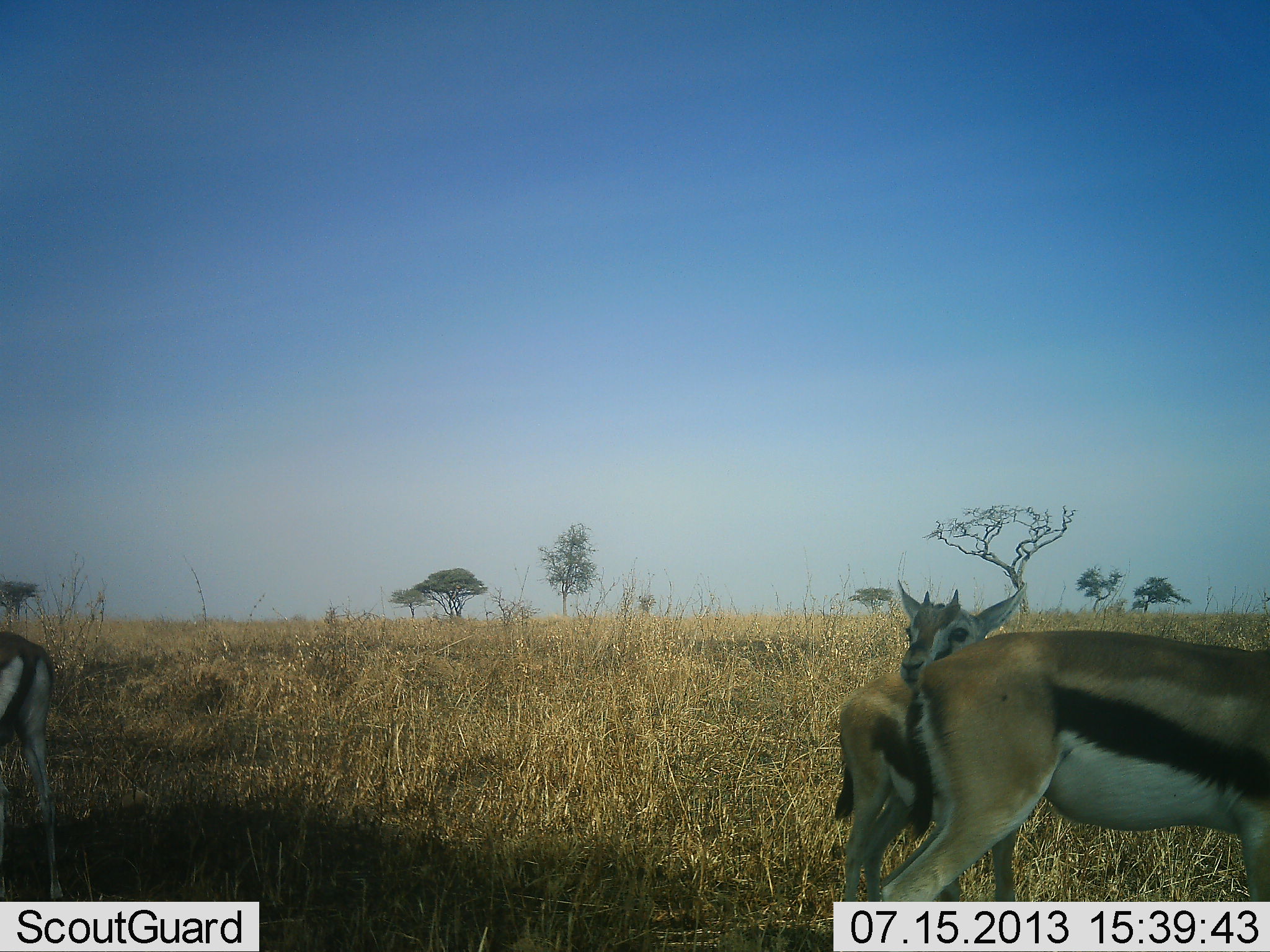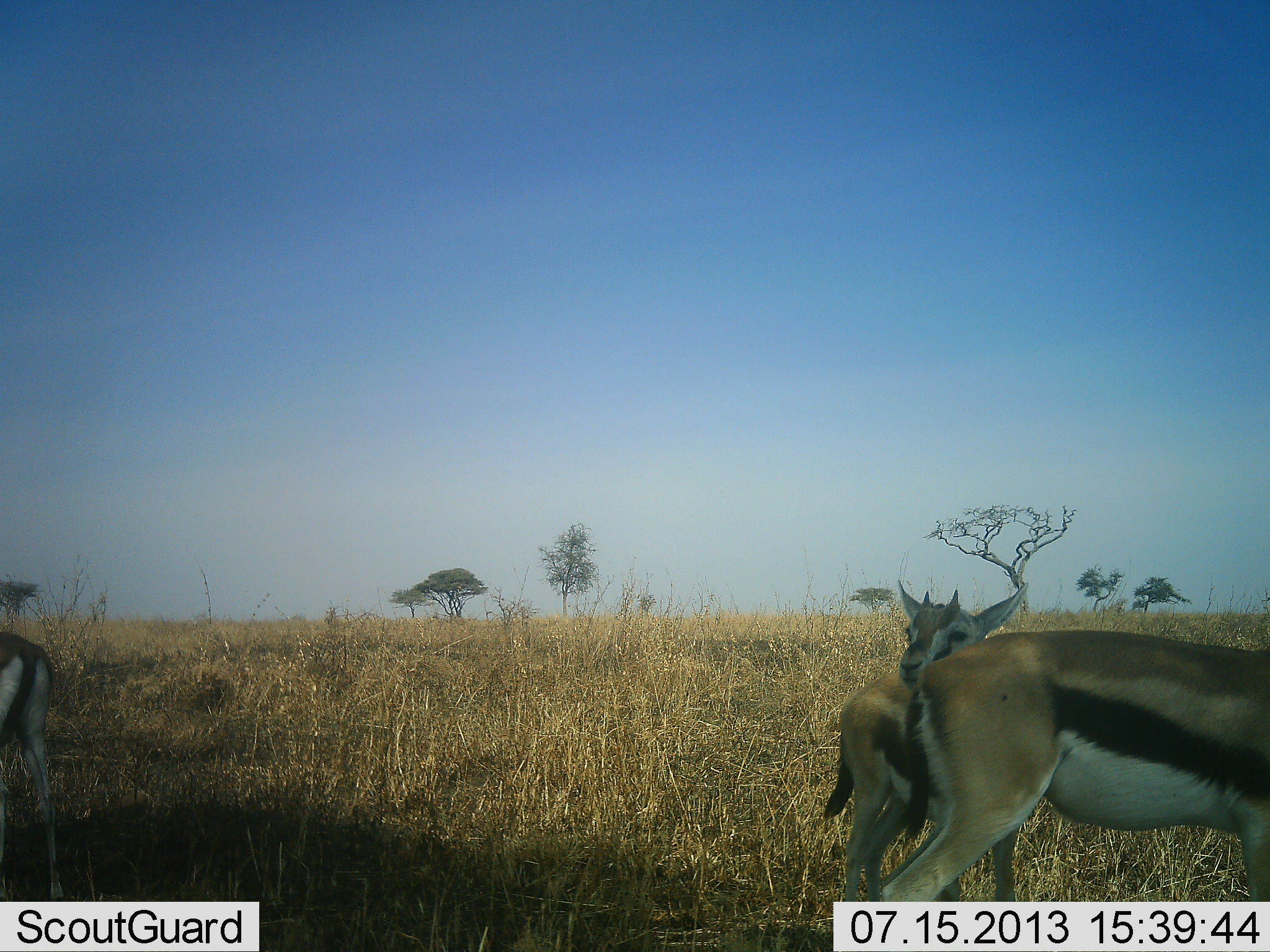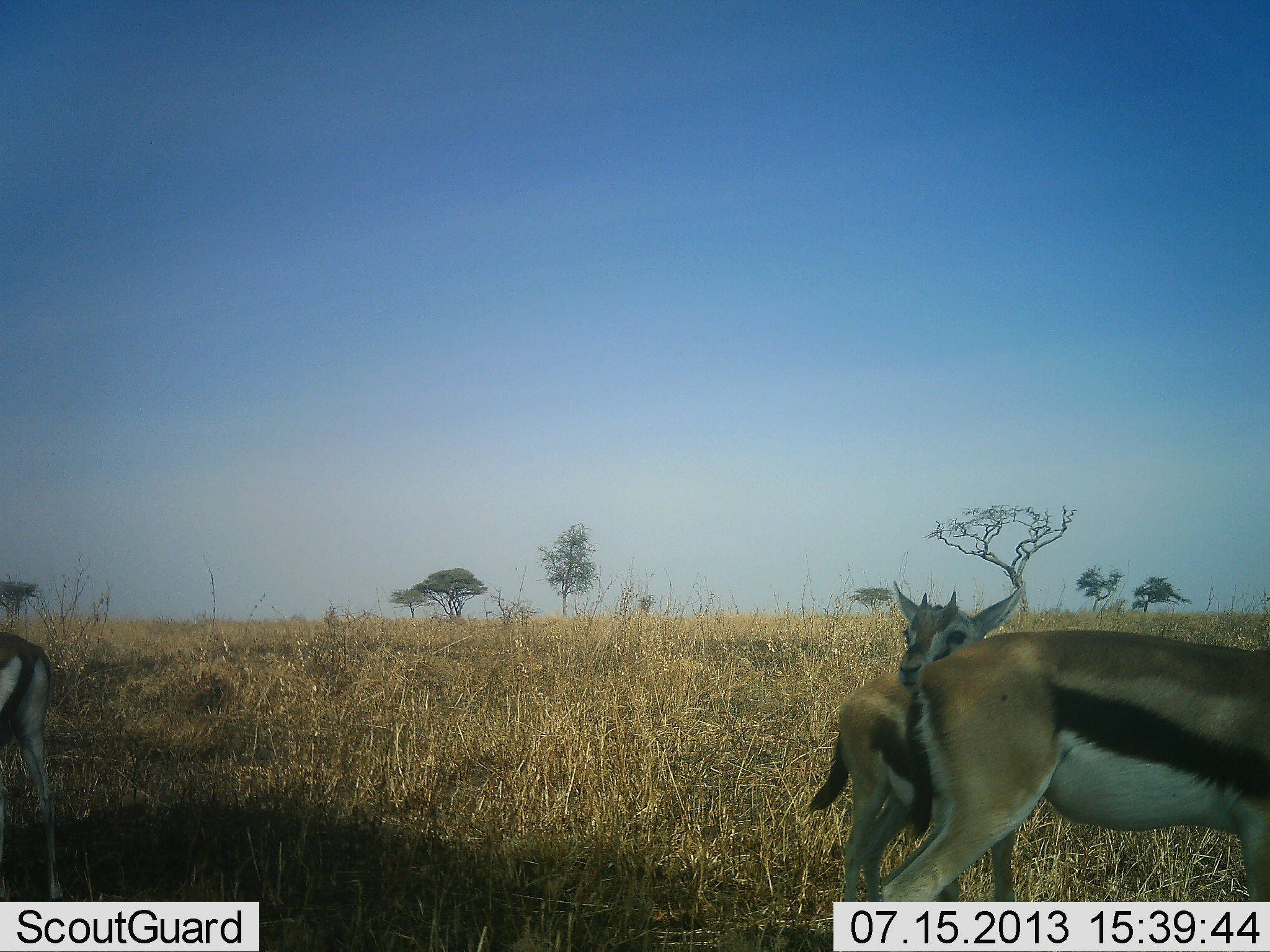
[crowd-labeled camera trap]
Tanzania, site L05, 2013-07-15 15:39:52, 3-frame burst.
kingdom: Animalia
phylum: Chordata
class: Mammalia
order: Artiodactyla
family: Bovidae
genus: Eudorcas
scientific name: Eudorcas thomsonii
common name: thomson's gazelle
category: gazellethomsons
Gazellethomsons (thomson's gazelle) (Eudorcas thomsonii), count 3. Behavior (volunteer vote fractions): standing 90%, resting 0%, moving 0%, interacting 10%. Young present (vote fraction): 40%. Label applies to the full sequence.